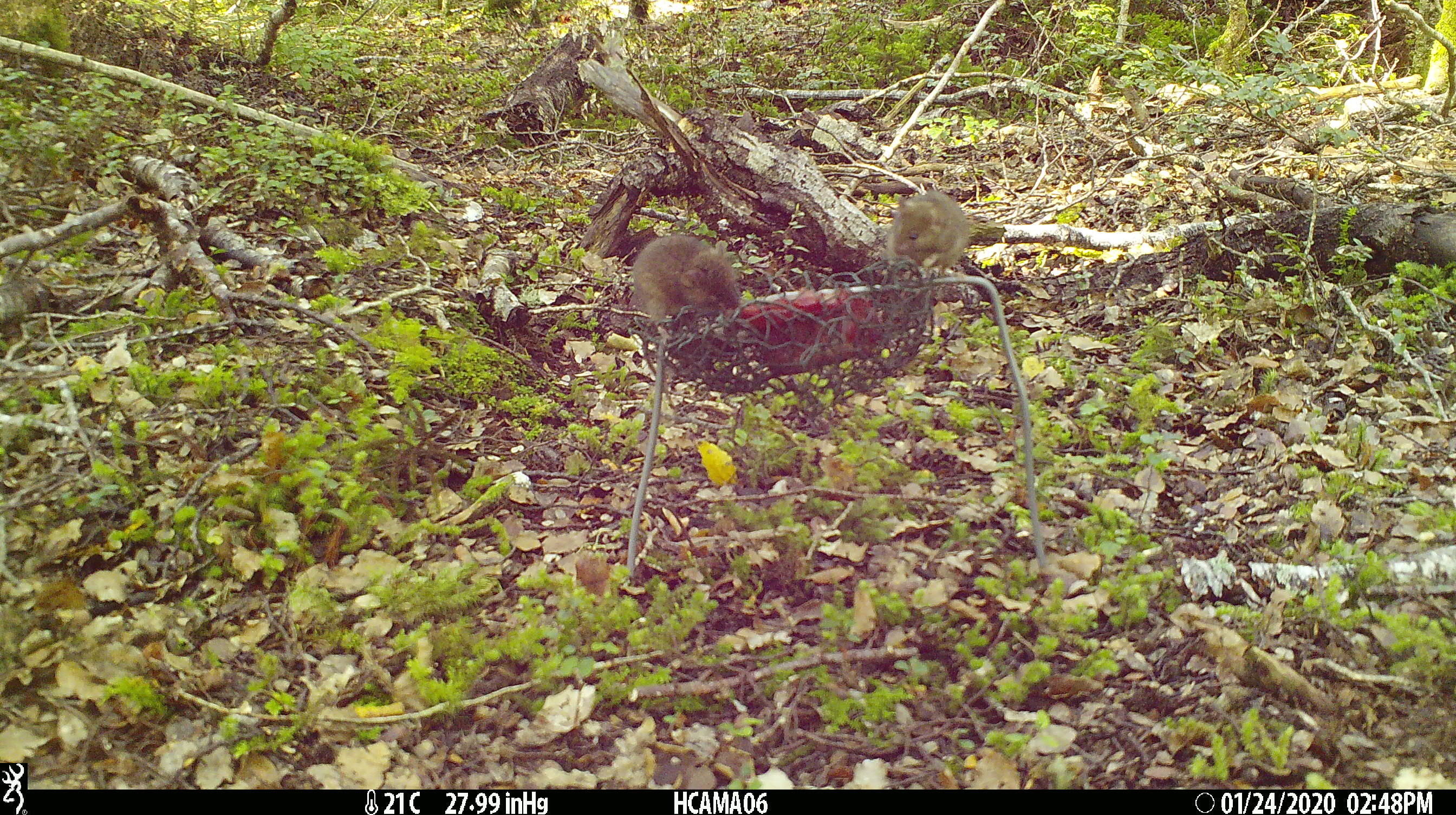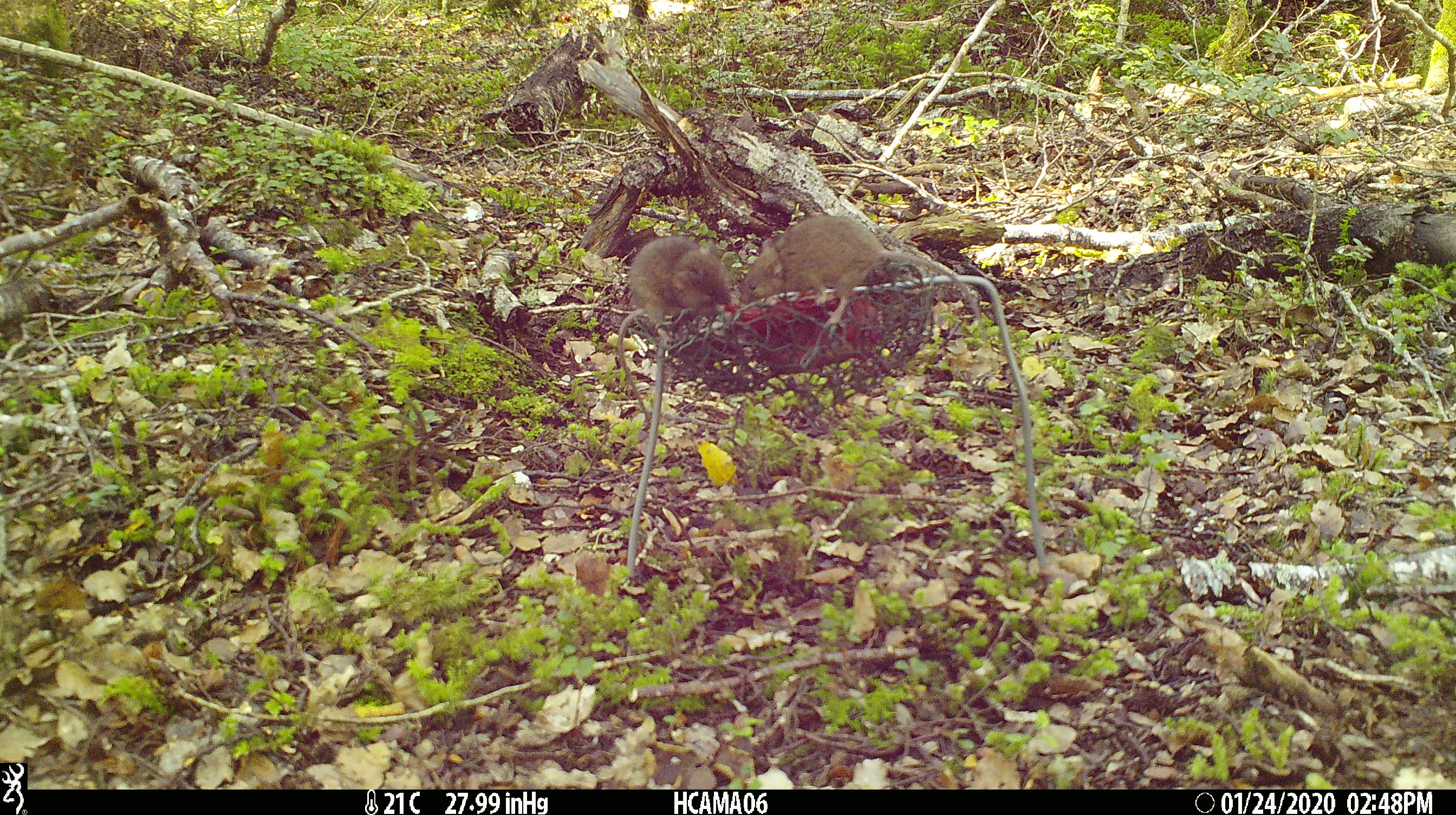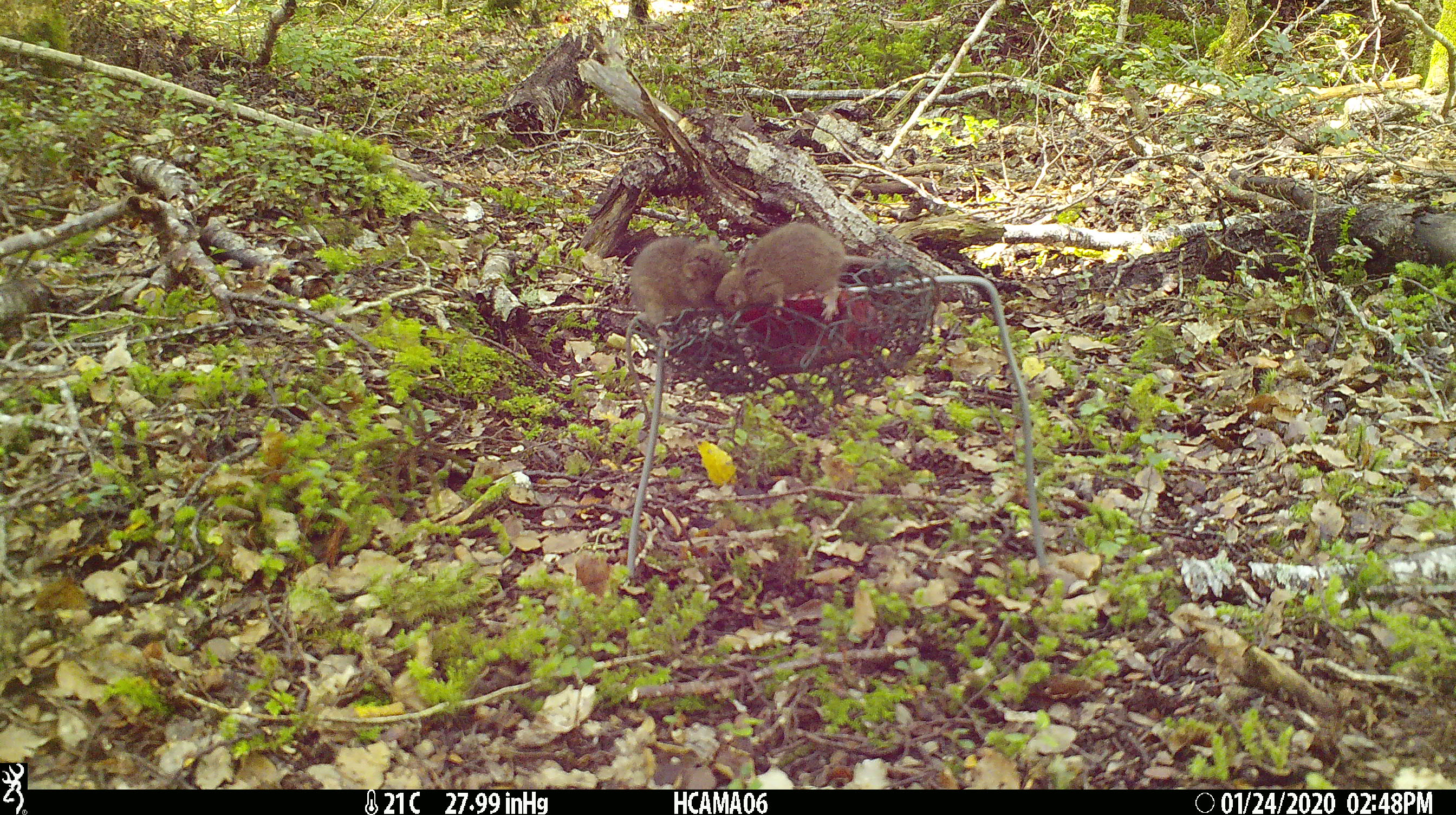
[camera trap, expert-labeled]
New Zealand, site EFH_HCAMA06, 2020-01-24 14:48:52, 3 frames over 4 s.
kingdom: Animalia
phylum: Chordata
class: Mammalia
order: Rodentia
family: Muridae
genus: Mus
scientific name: Mus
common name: mouse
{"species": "mouse (Mus)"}